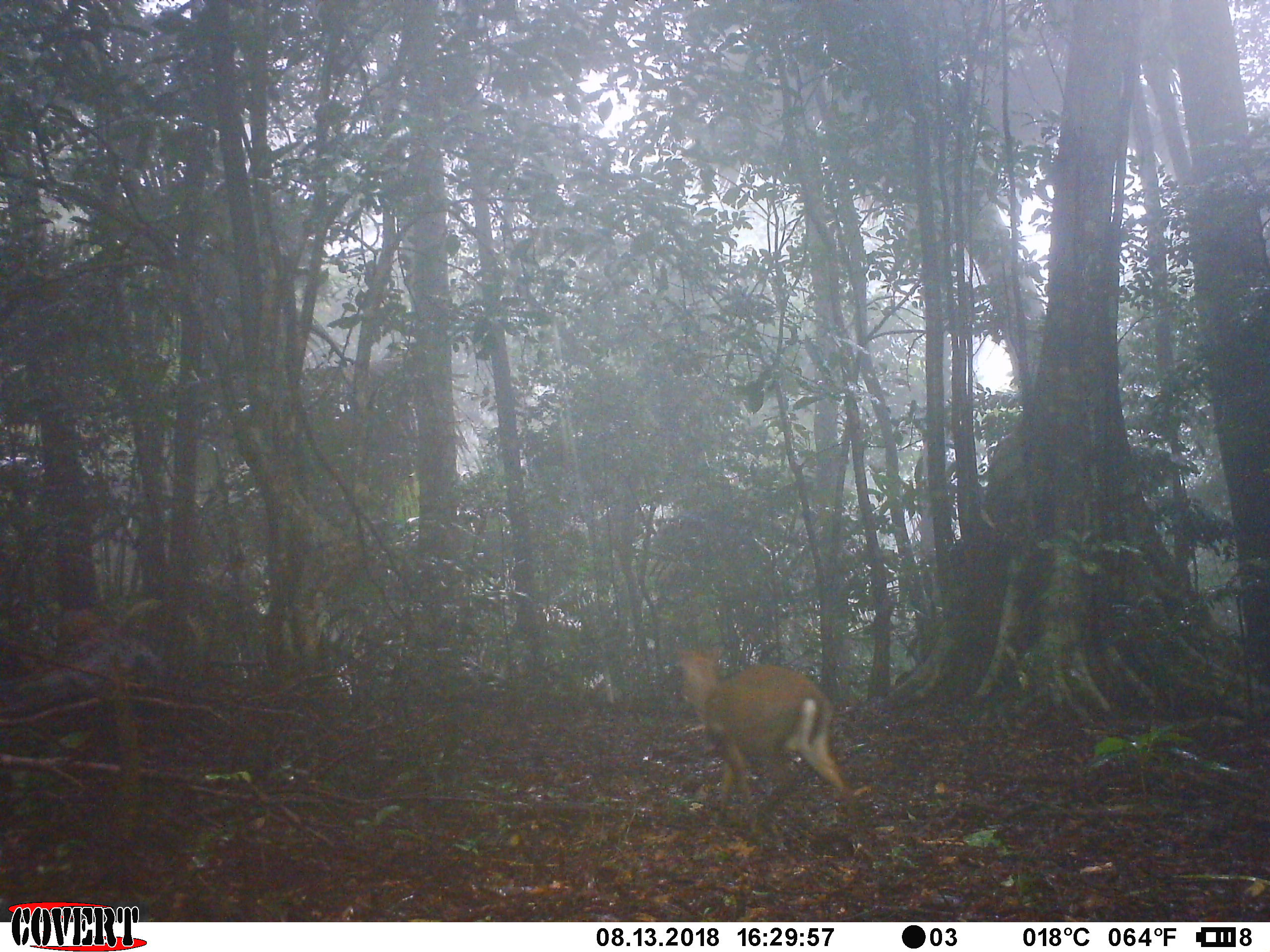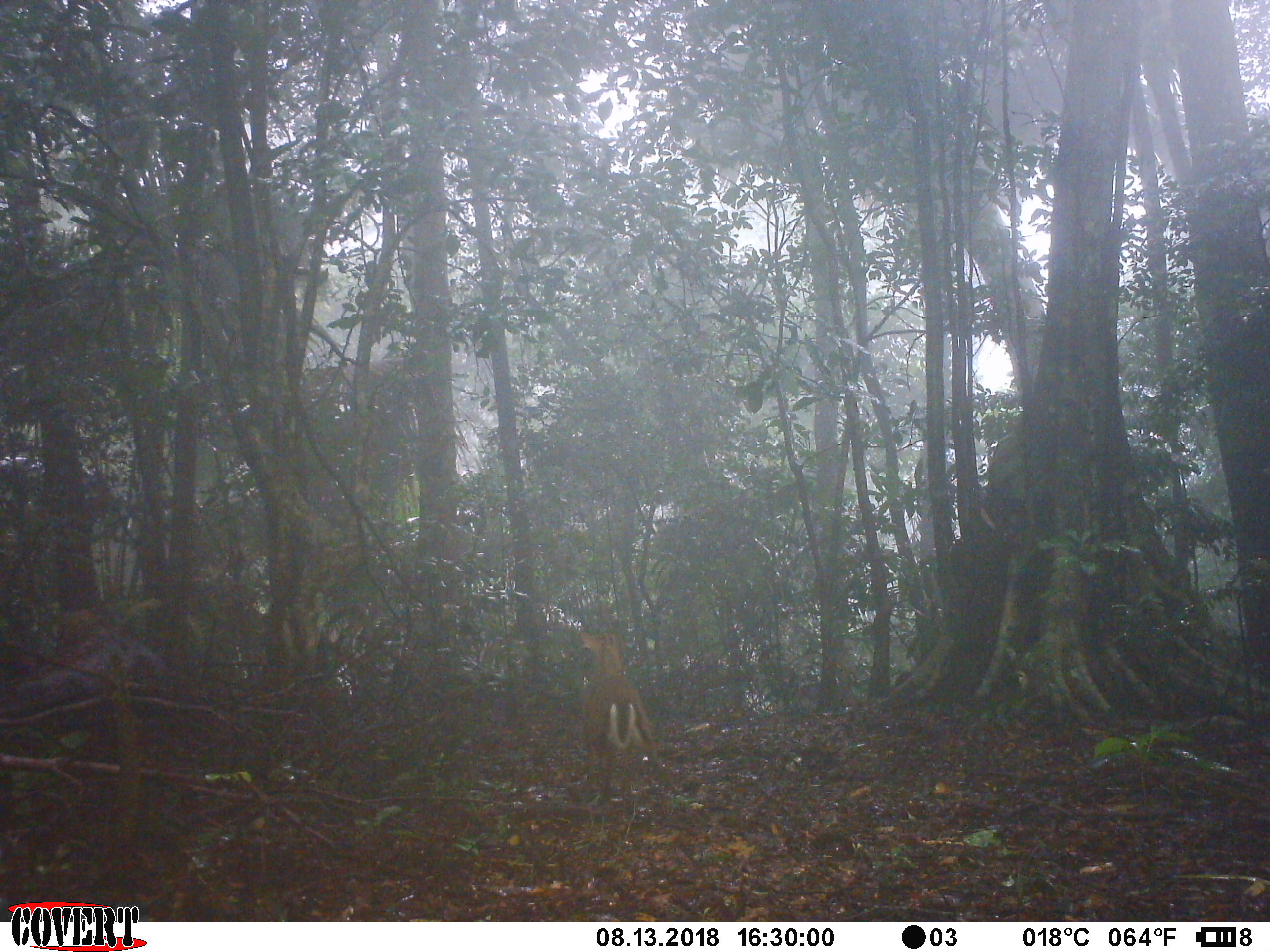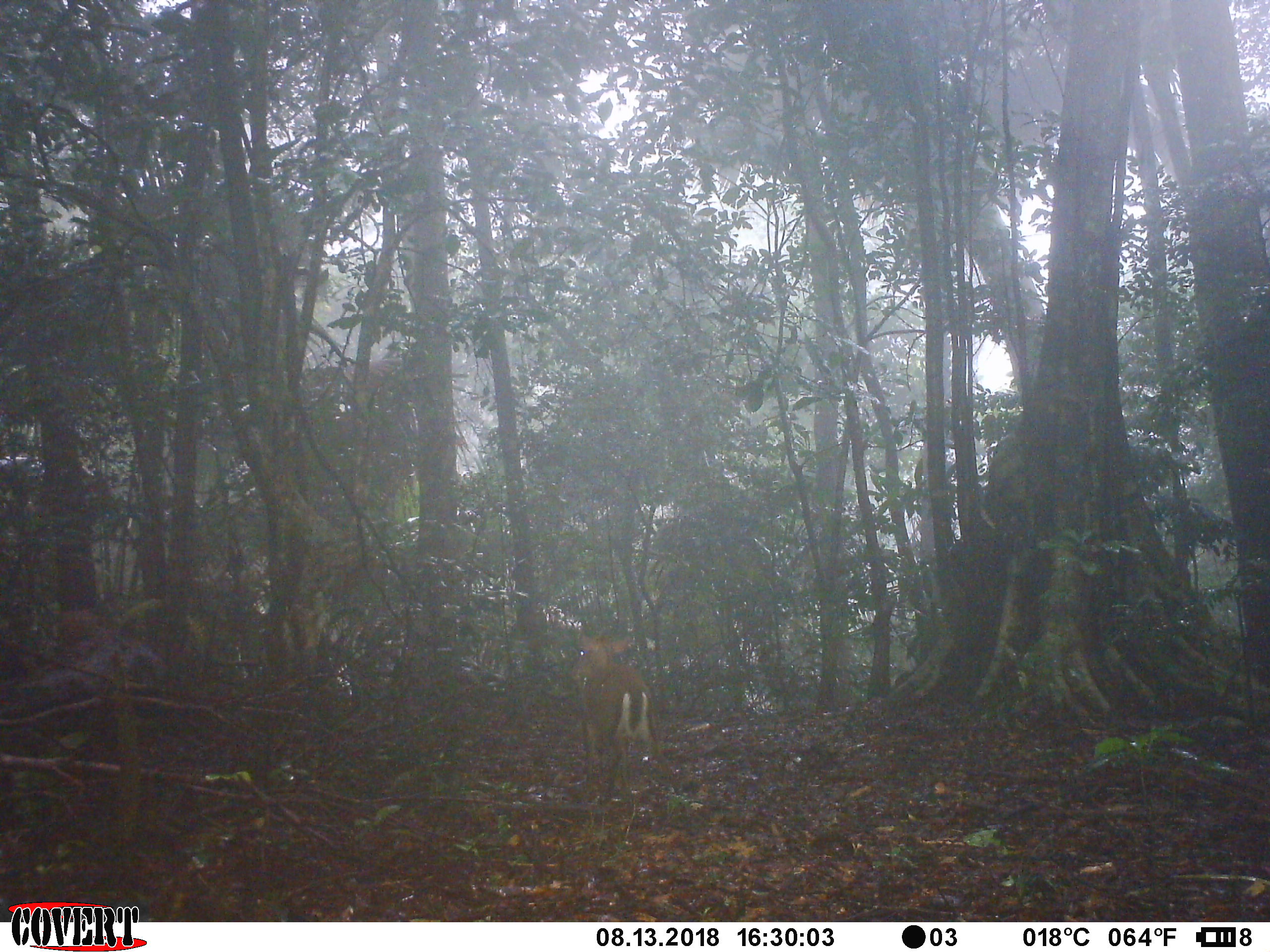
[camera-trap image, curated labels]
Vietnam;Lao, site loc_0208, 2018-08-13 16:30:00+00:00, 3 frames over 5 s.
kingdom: Animalia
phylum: Chordata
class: Mammalia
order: Artiodactyla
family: Cervidae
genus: Muntiacus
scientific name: Muntiacus rooseveltorum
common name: roosevelt's muntjac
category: roosevelts muntjac group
Roosevelts muntjac group (roosevelt's muntjac) (Muntiacus rooseveltorum). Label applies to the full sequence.